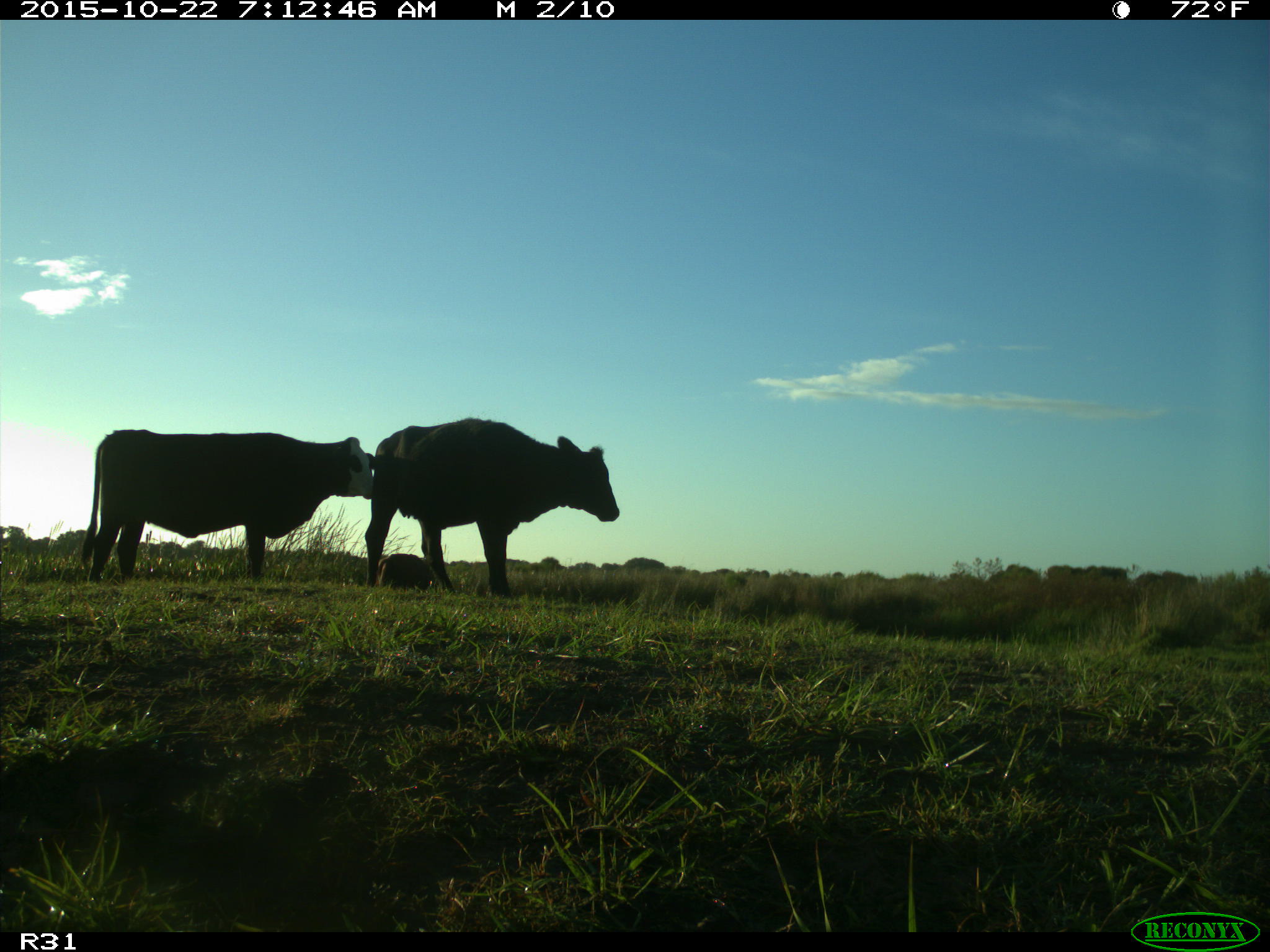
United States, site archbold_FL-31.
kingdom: Animalia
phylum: Chordata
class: Mammalia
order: Artiodactyla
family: Bovidae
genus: Bos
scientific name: Bos taurus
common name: domestic cow